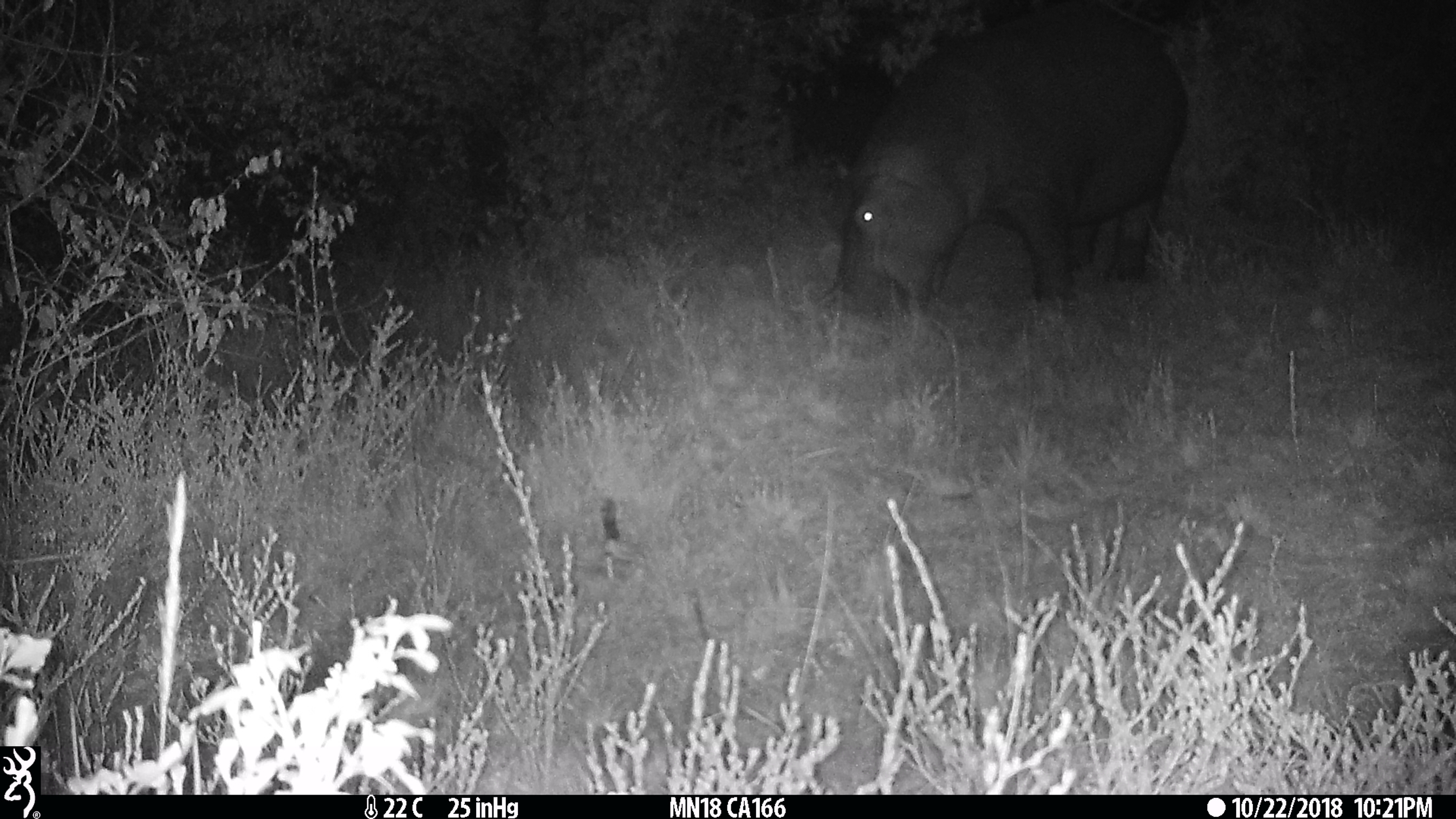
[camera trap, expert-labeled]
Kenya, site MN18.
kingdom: Animalia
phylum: Chordata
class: Mammalia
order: Artiodactyla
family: Hippopotamidae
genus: Hippopotamus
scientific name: Hippopotamus amphibius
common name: hippopotamus